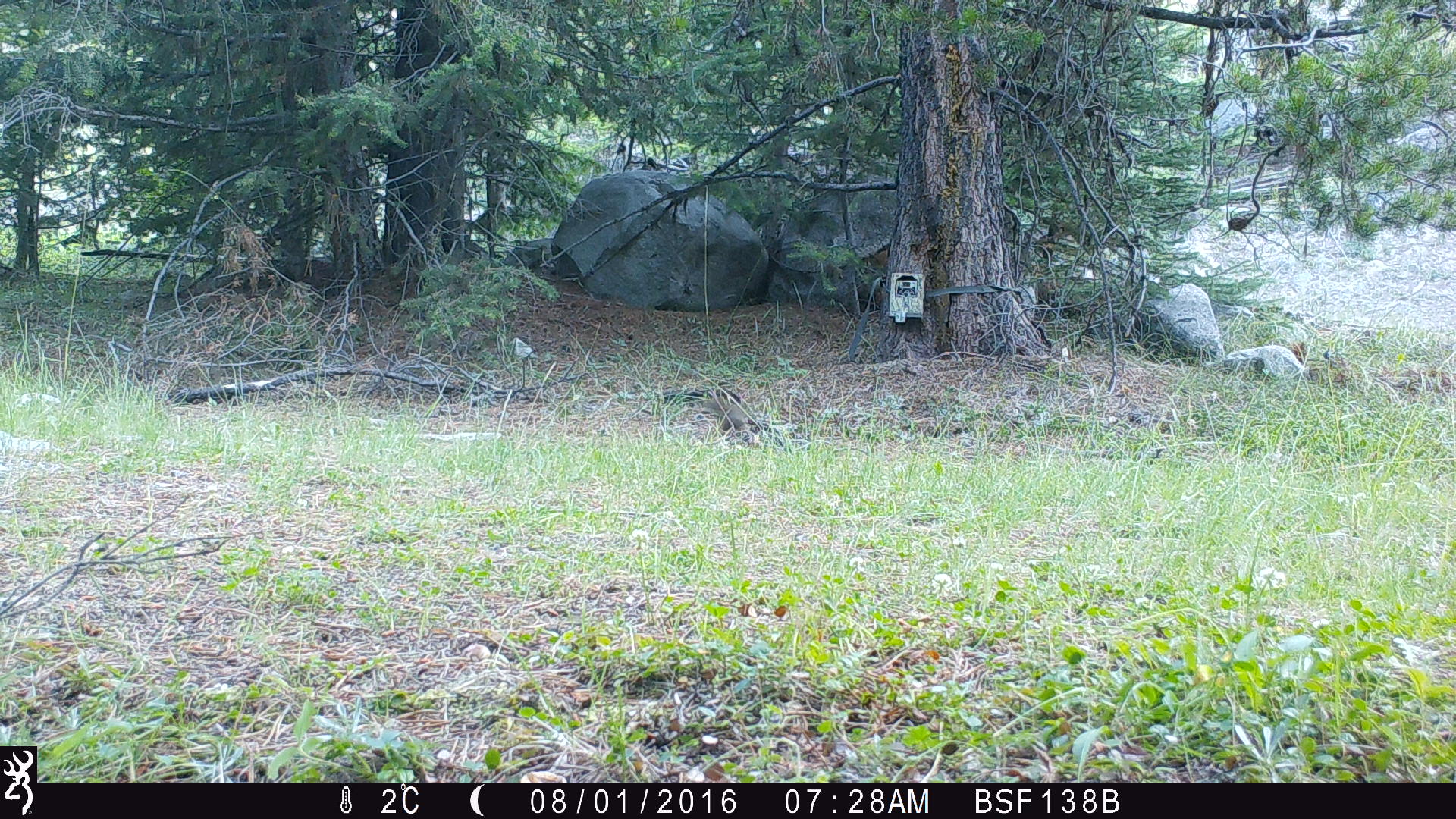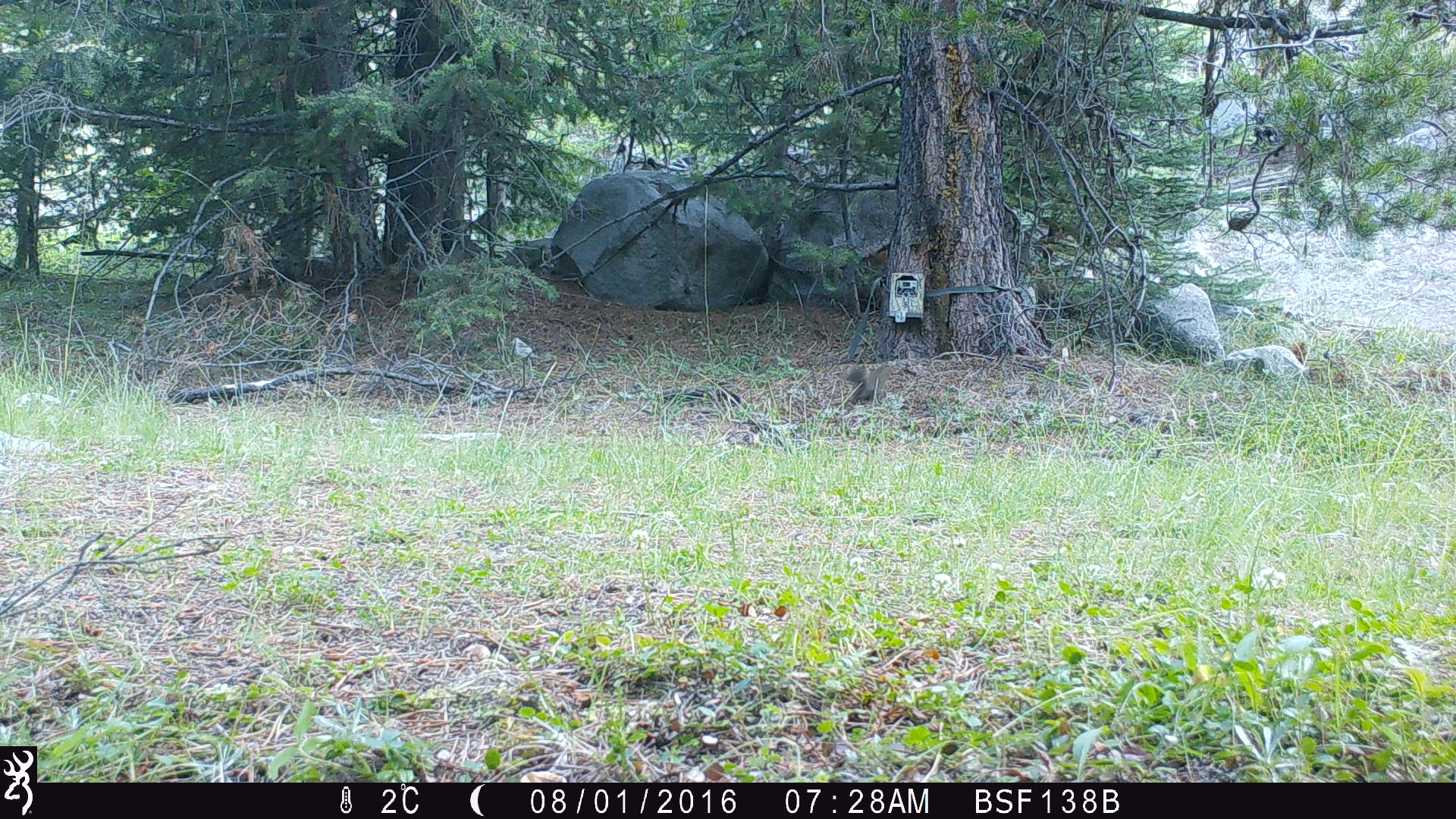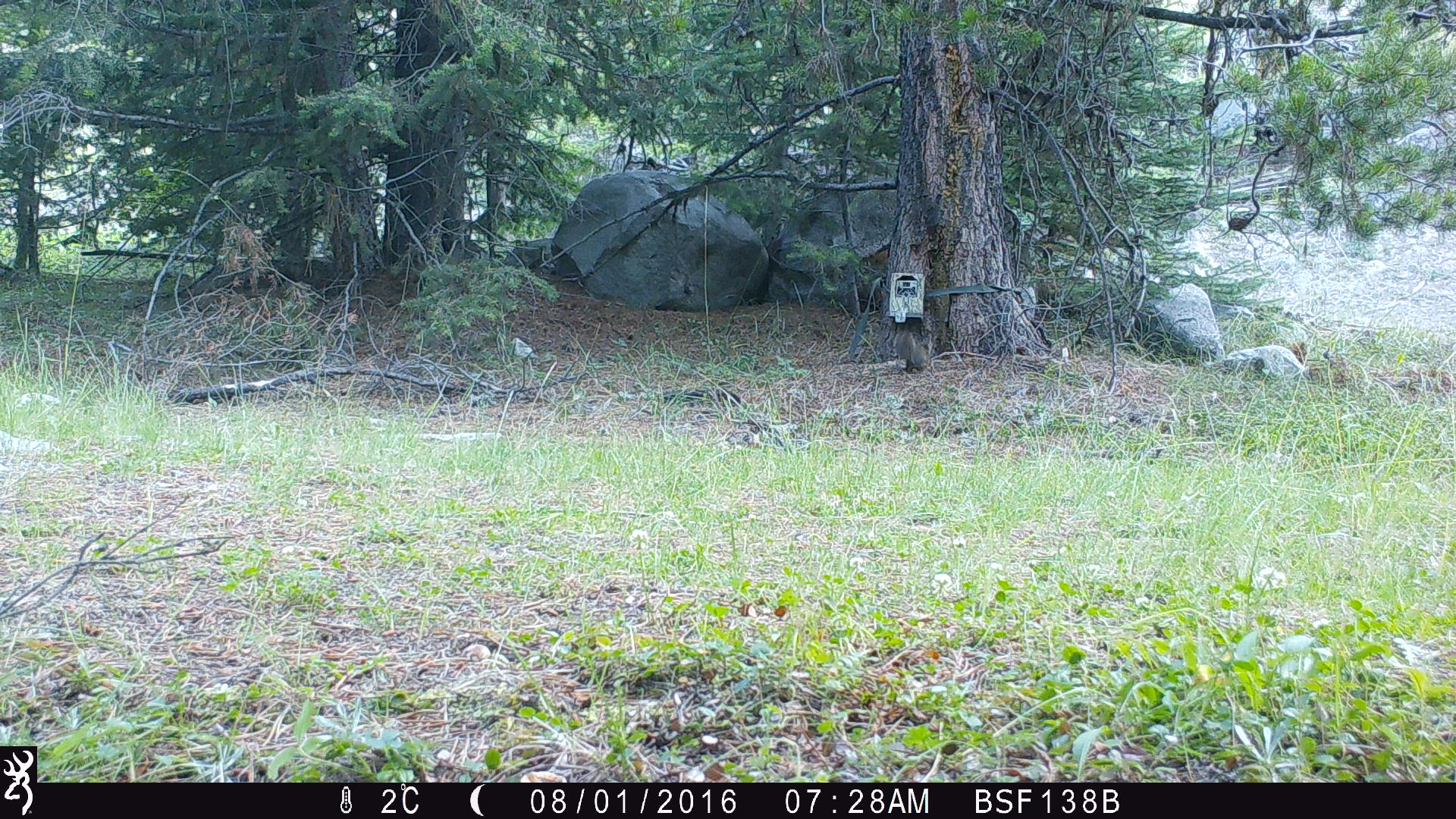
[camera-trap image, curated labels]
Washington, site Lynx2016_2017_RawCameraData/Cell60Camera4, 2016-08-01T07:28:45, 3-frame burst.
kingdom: Animalia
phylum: Chordata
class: Mammalia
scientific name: Mammalia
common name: small mammal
Small mammal (Mammalia). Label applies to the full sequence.